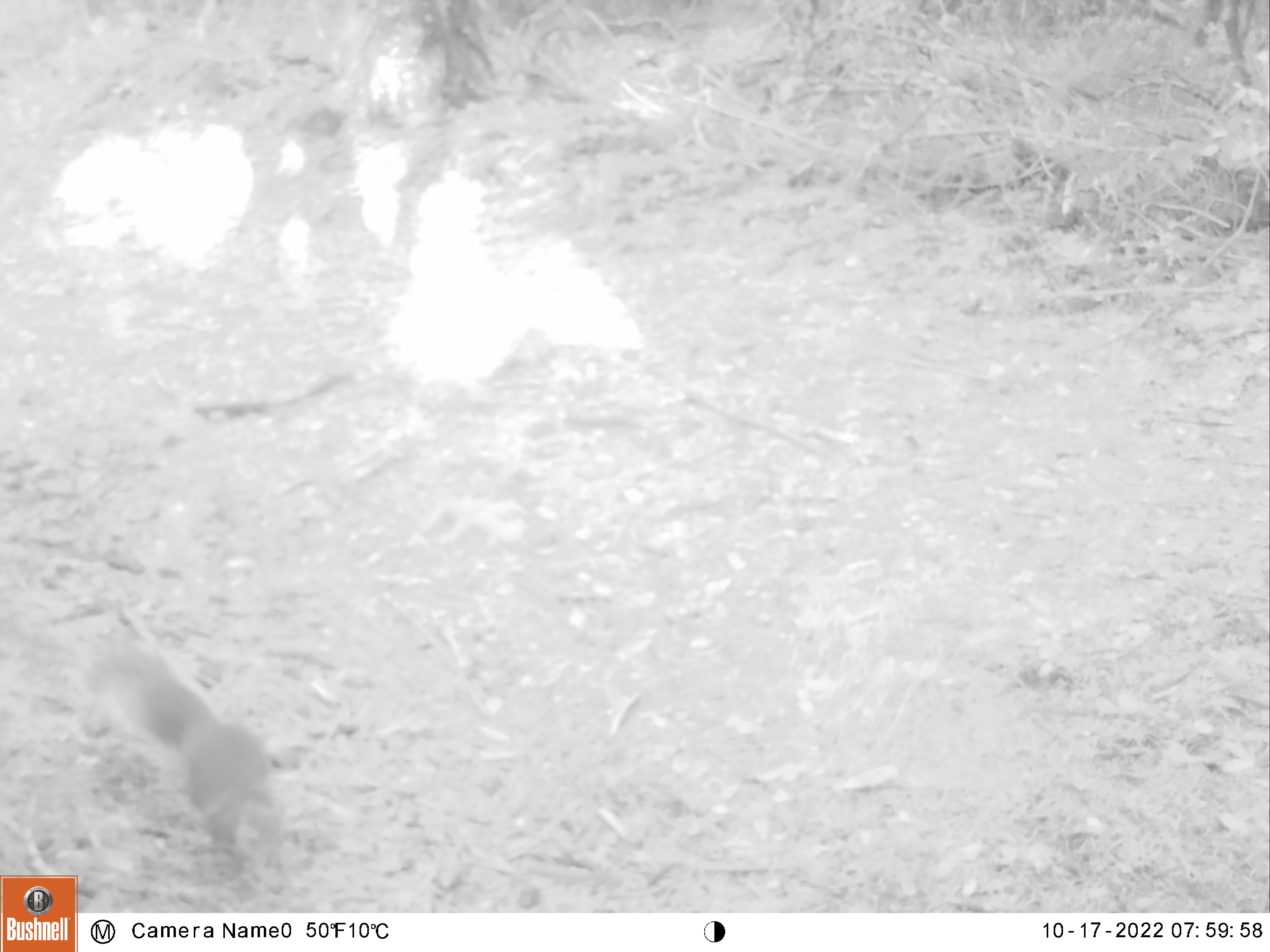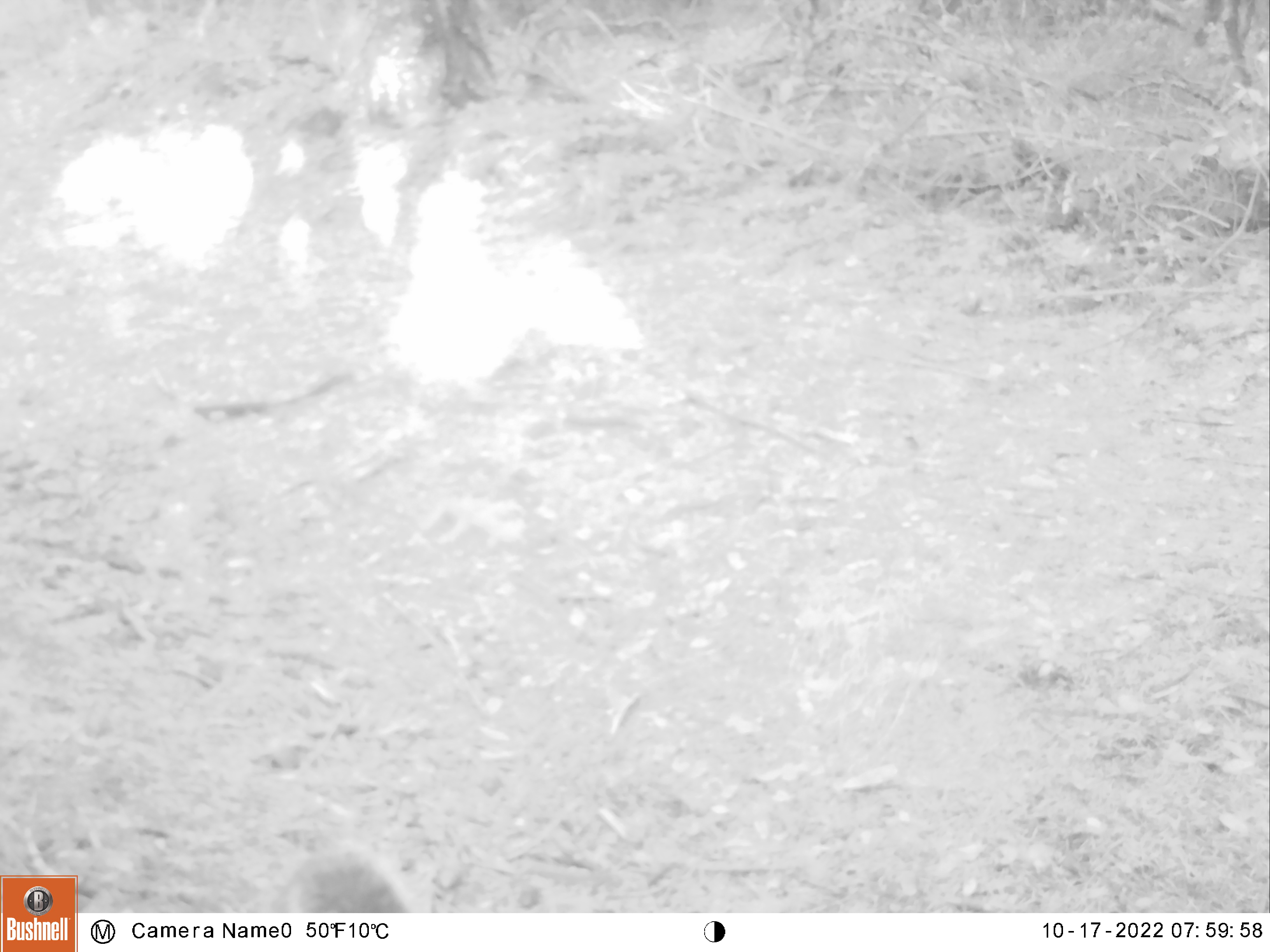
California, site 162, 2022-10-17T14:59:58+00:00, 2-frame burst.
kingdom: Animalia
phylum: Chordata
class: Mammalia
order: Rodentia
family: Sciuridae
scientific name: Sciuridae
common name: squirrel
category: unknown squirrel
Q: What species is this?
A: Unknown squirrel (squirrel) (Sciuridae).